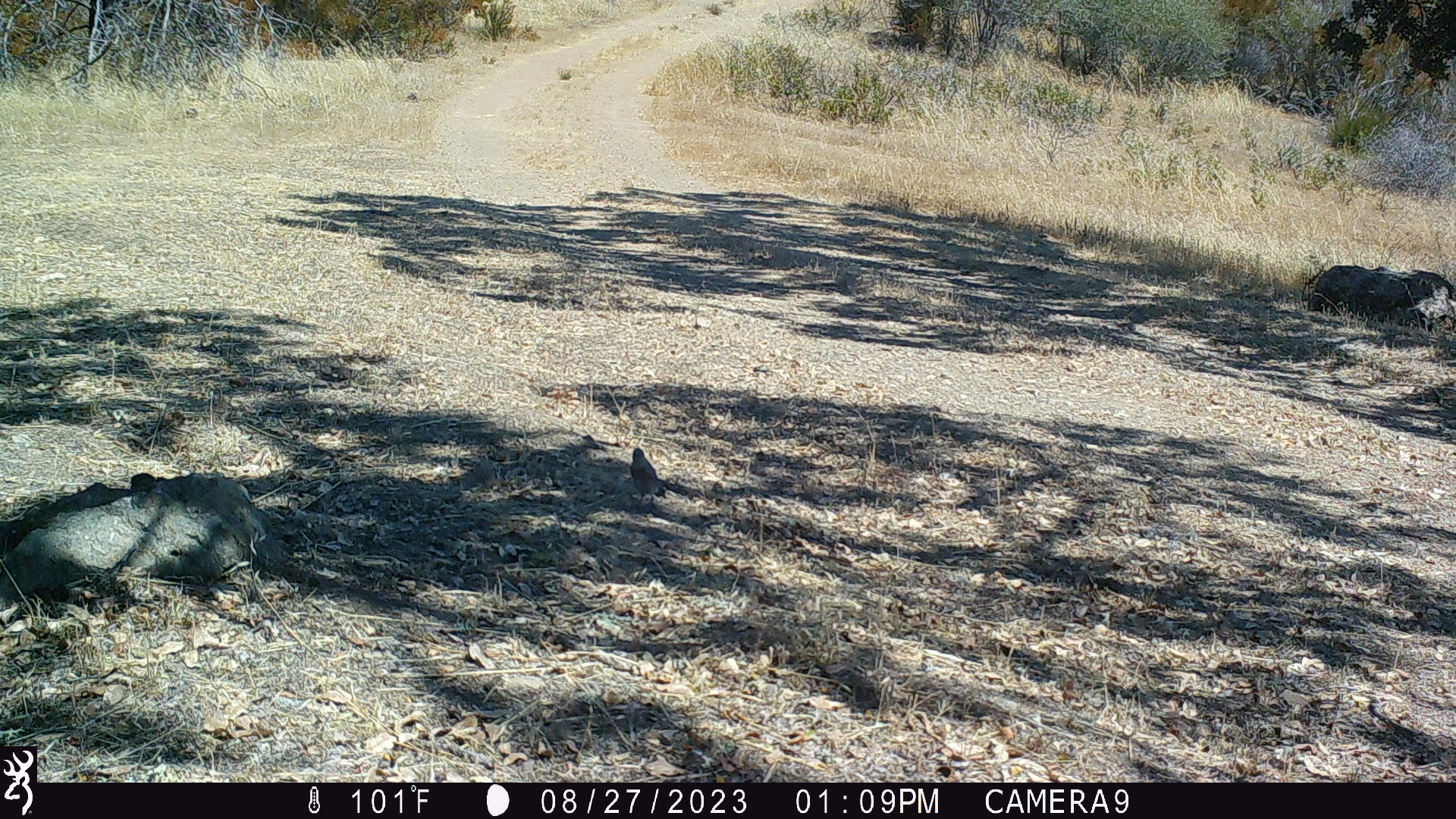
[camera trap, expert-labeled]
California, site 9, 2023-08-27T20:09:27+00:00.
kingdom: Animalia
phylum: Chordata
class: Aves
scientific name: Aves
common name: bird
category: unknown bird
Unknown bird (bird) (Aves).